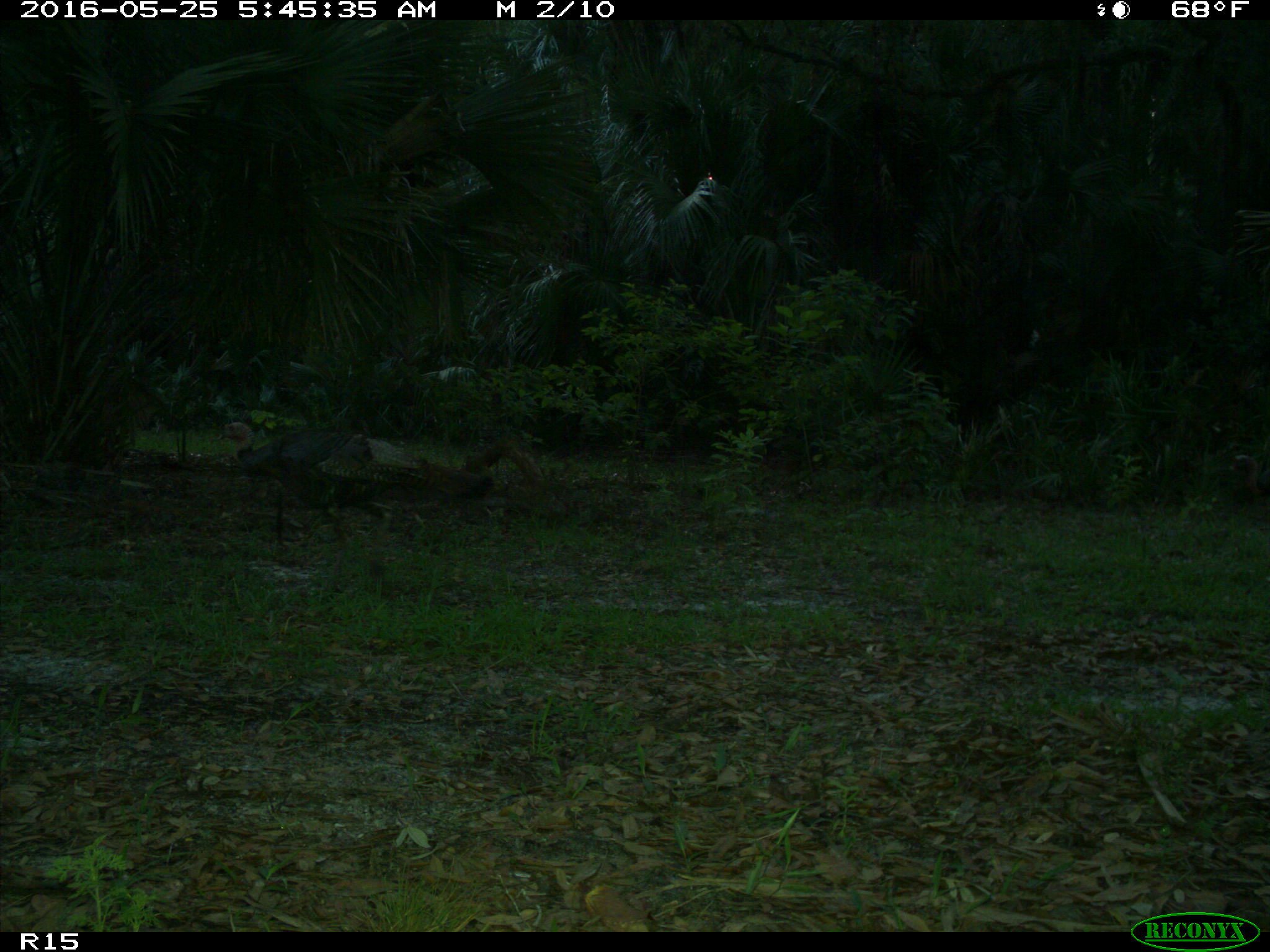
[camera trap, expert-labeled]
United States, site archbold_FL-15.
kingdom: Animalia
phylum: Chordata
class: Aves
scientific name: Aves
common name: birds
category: unidentified bird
Unidentified bird (birds) (Aves).